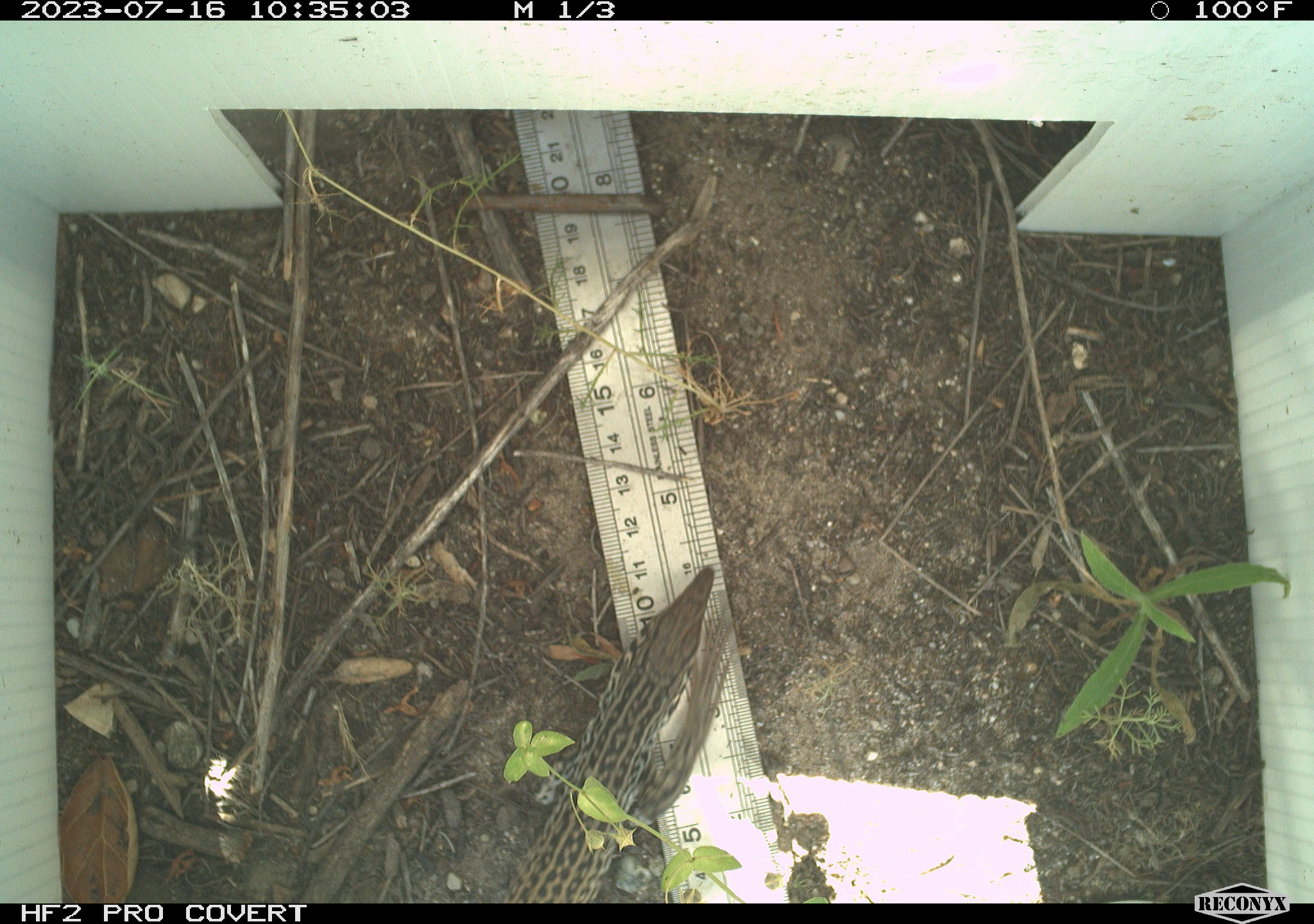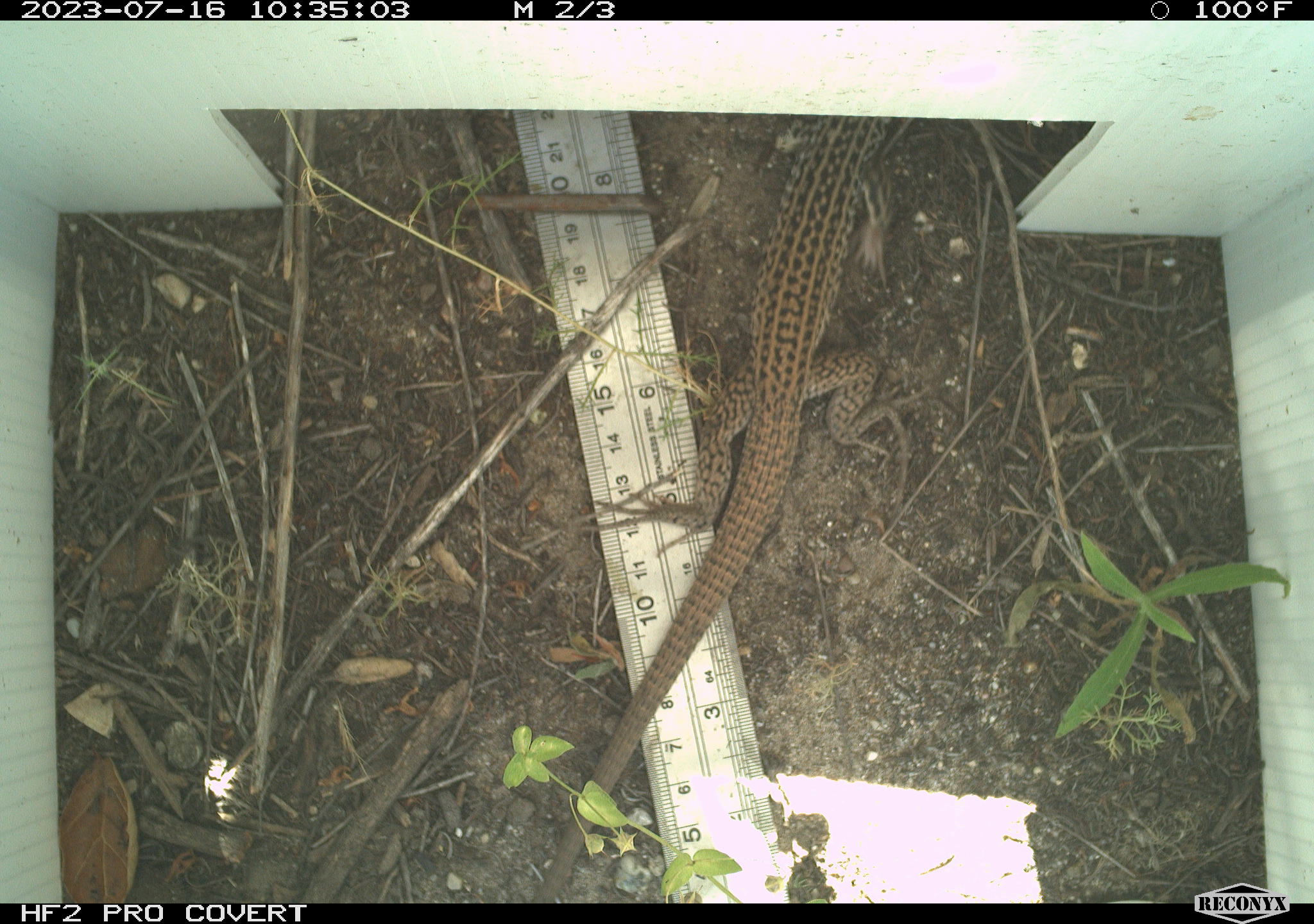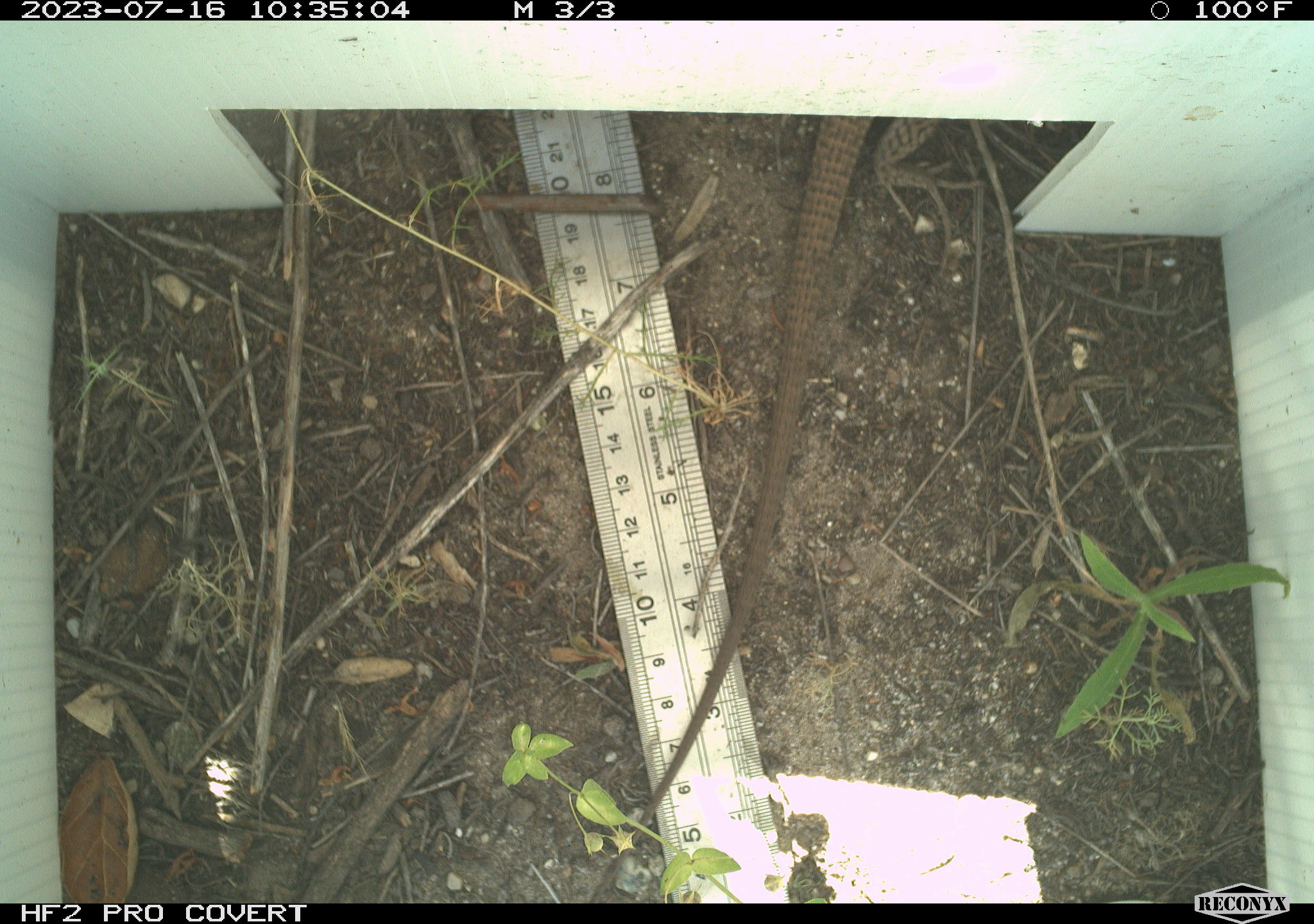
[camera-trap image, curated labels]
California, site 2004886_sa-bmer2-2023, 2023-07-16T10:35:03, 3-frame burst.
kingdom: Animalia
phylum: Chordata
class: Reptilia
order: Squamata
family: Teiidae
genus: Aspidoscelis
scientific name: Aspidoscelis tigris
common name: western whiptail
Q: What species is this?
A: Western whiptail (Aspidoscelis tigris).